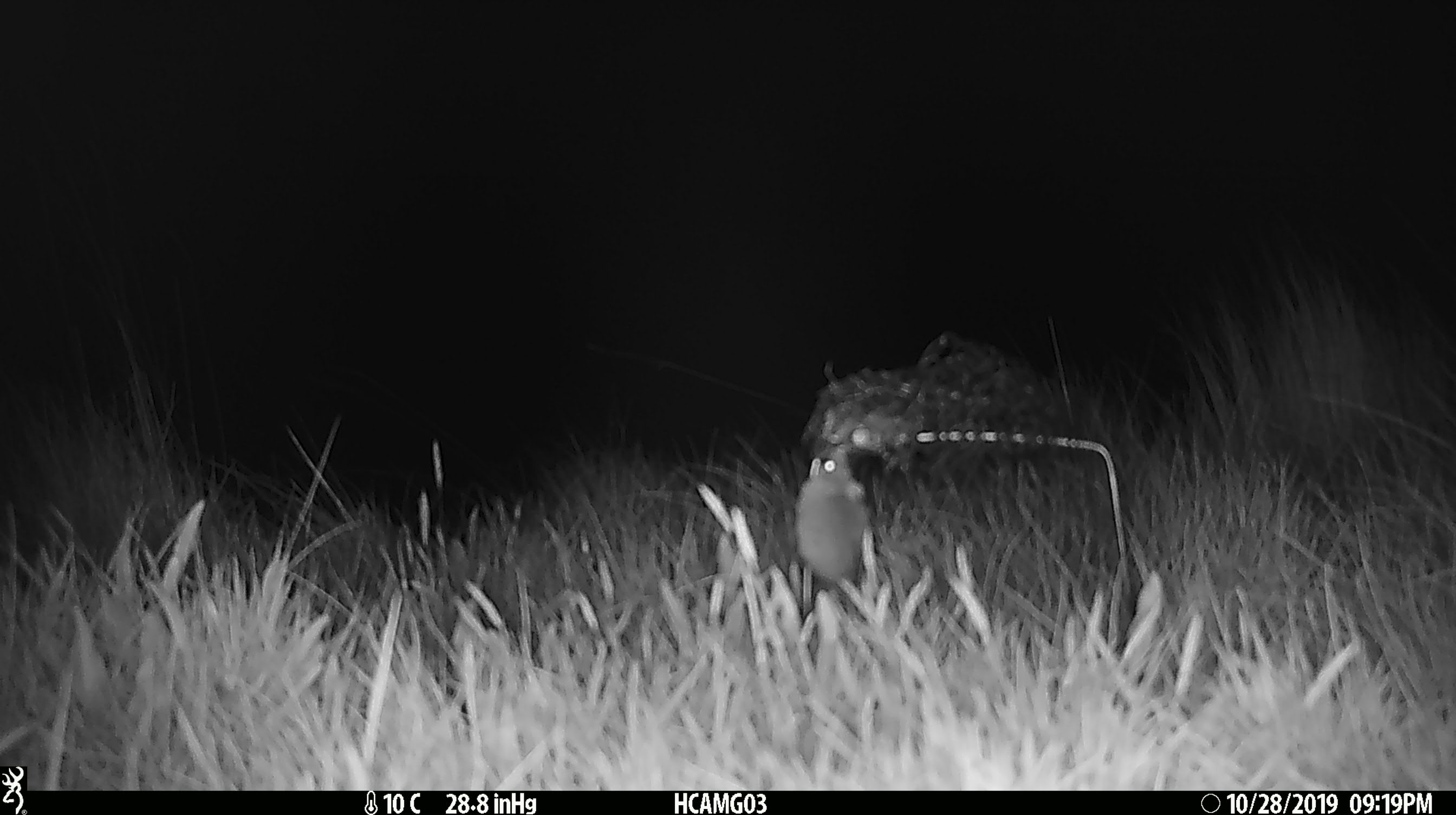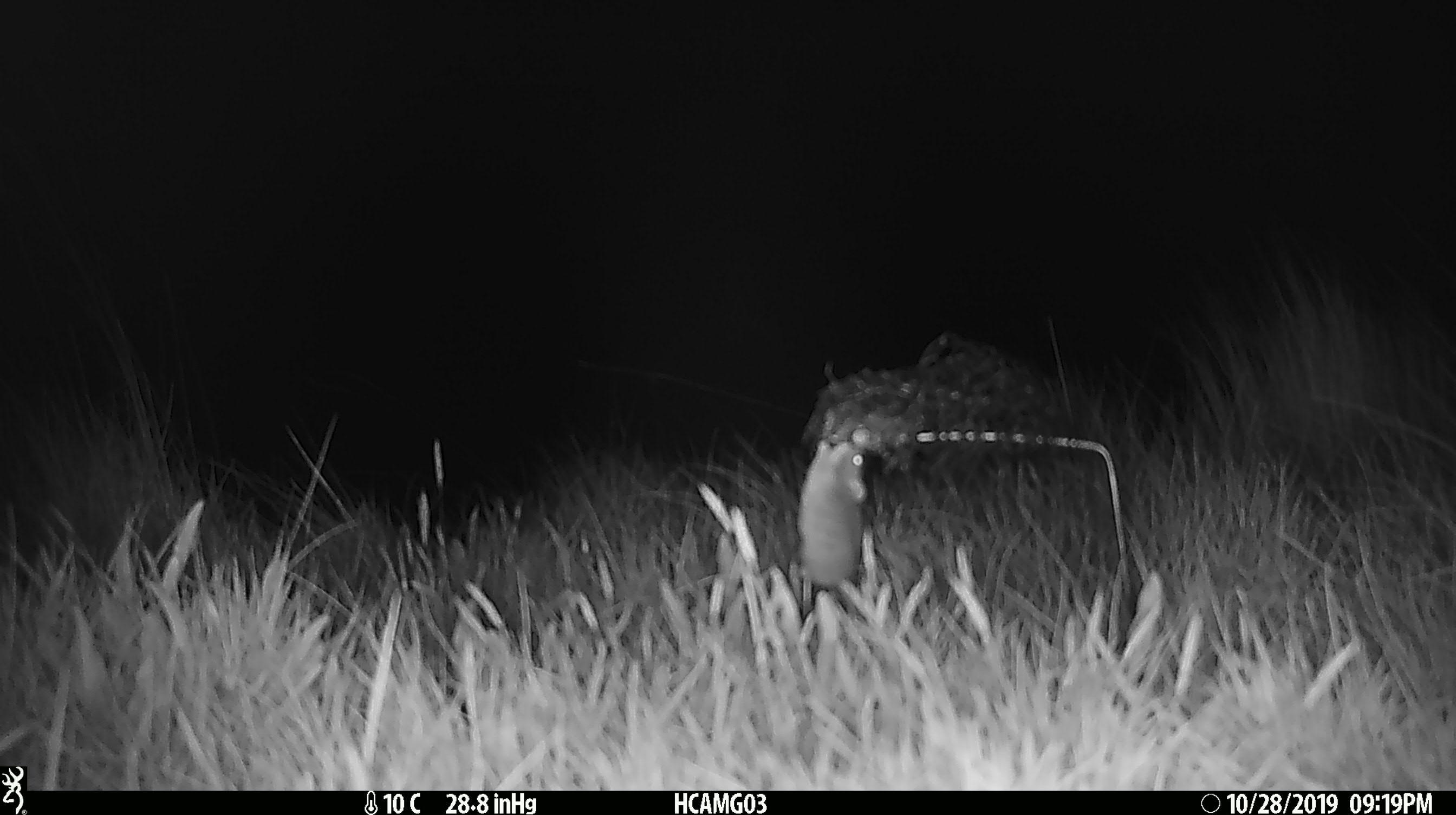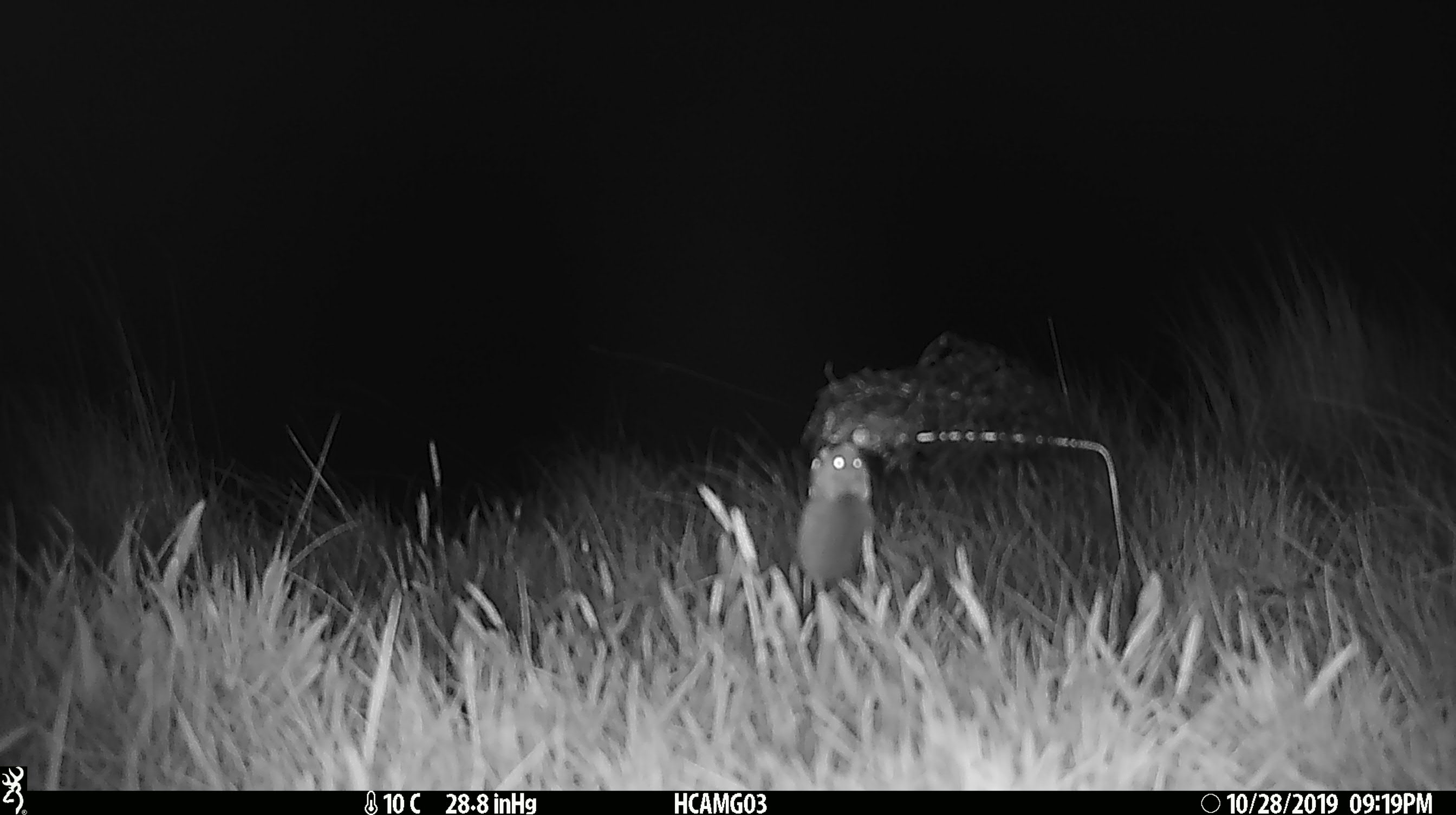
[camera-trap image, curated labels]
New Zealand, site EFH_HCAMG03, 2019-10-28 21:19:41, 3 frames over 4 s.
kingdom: Animalia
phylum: Chordata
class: Mammalia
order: Rodentia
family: Muridae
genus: Mus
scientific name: Mus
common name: mouse